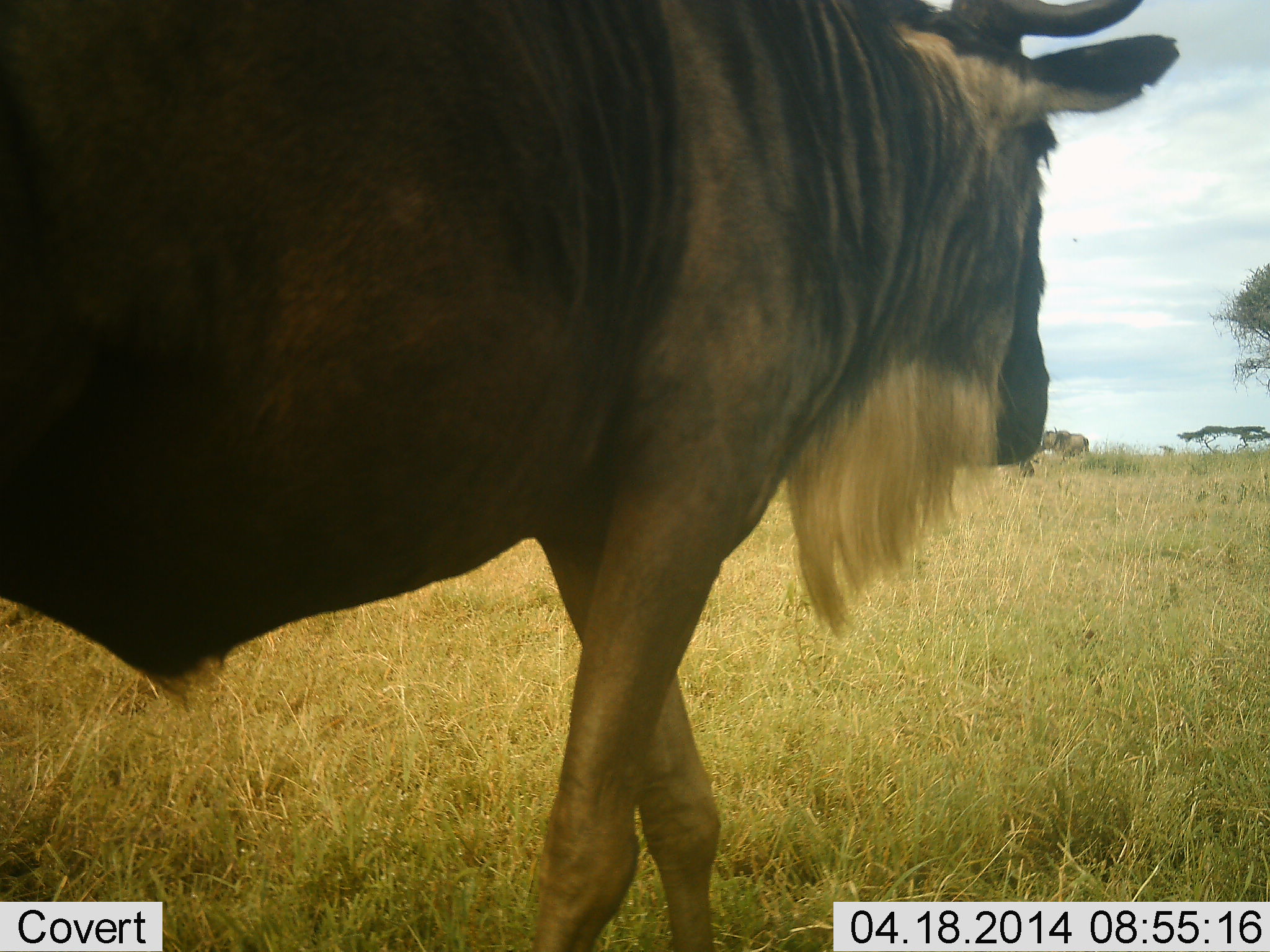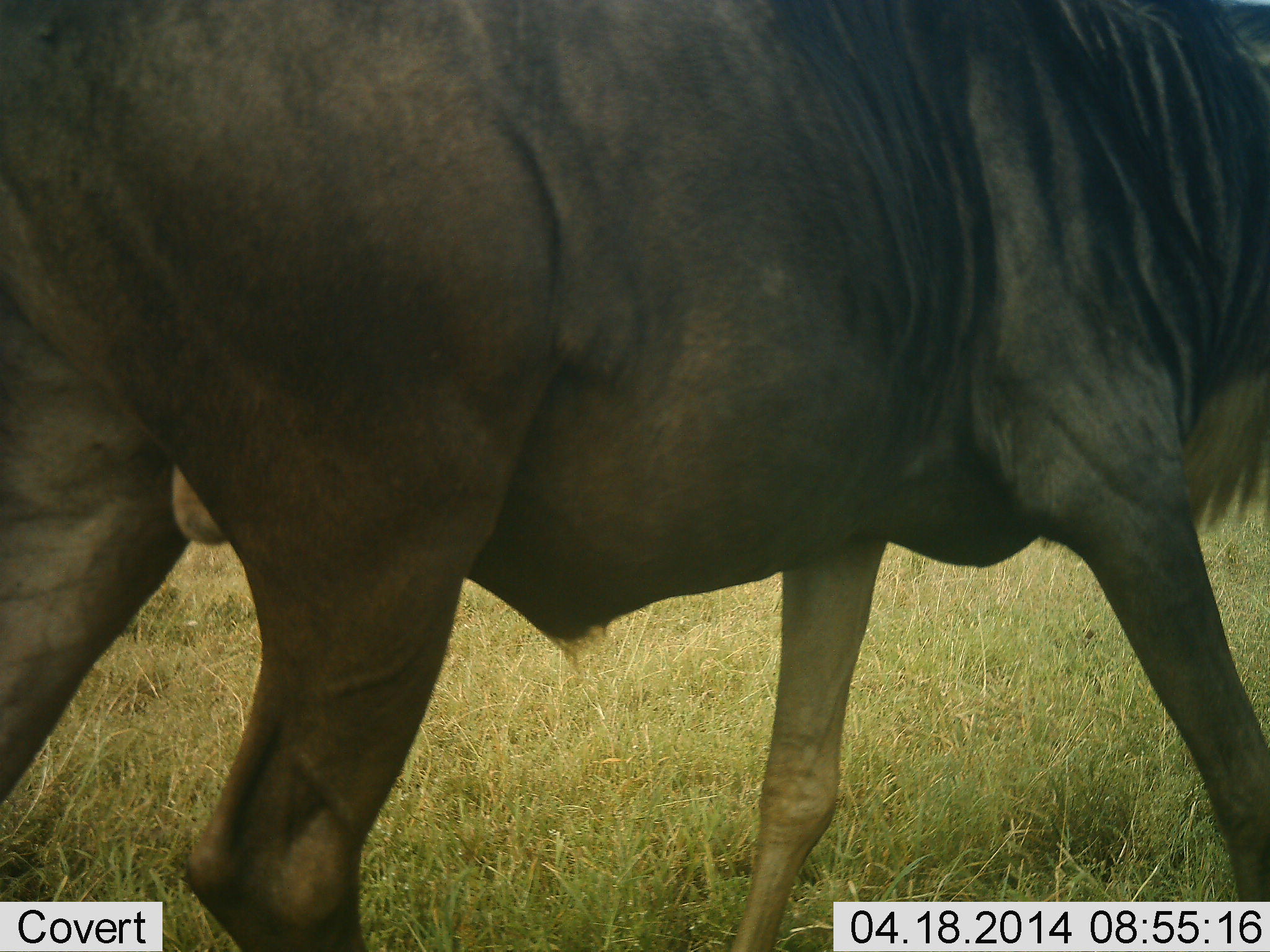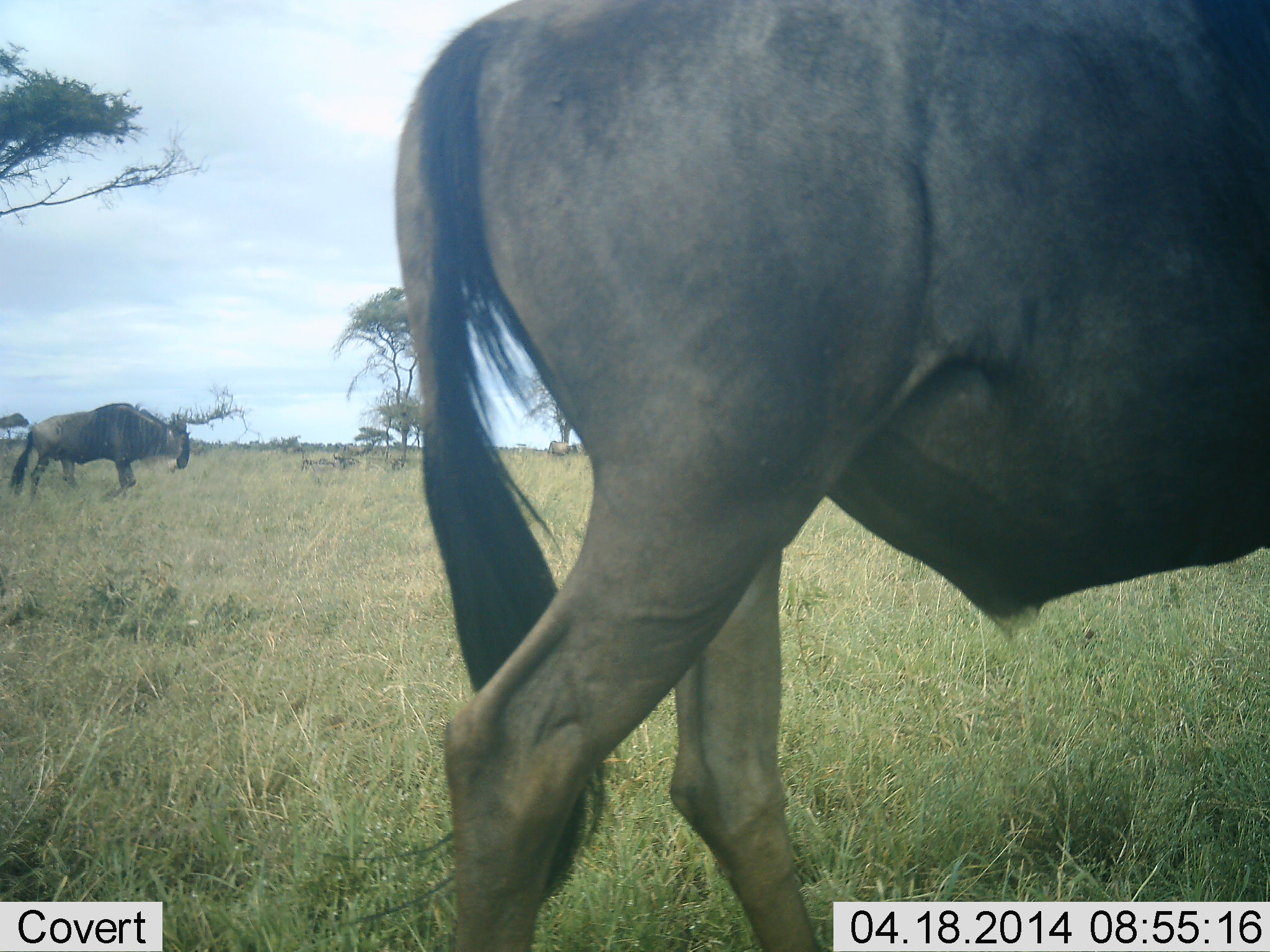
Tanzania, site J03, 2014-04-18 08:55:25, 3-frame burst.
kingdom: Animalia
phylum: Chordata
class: Mammalia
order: Artiodactyla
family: Bovidae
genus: Connochaetes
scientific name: Connochaetes taurinus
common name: blue wildebeest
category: wildebeest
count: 2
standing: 10%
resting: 0%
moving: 90%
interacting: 0%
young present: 0%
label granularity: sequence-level